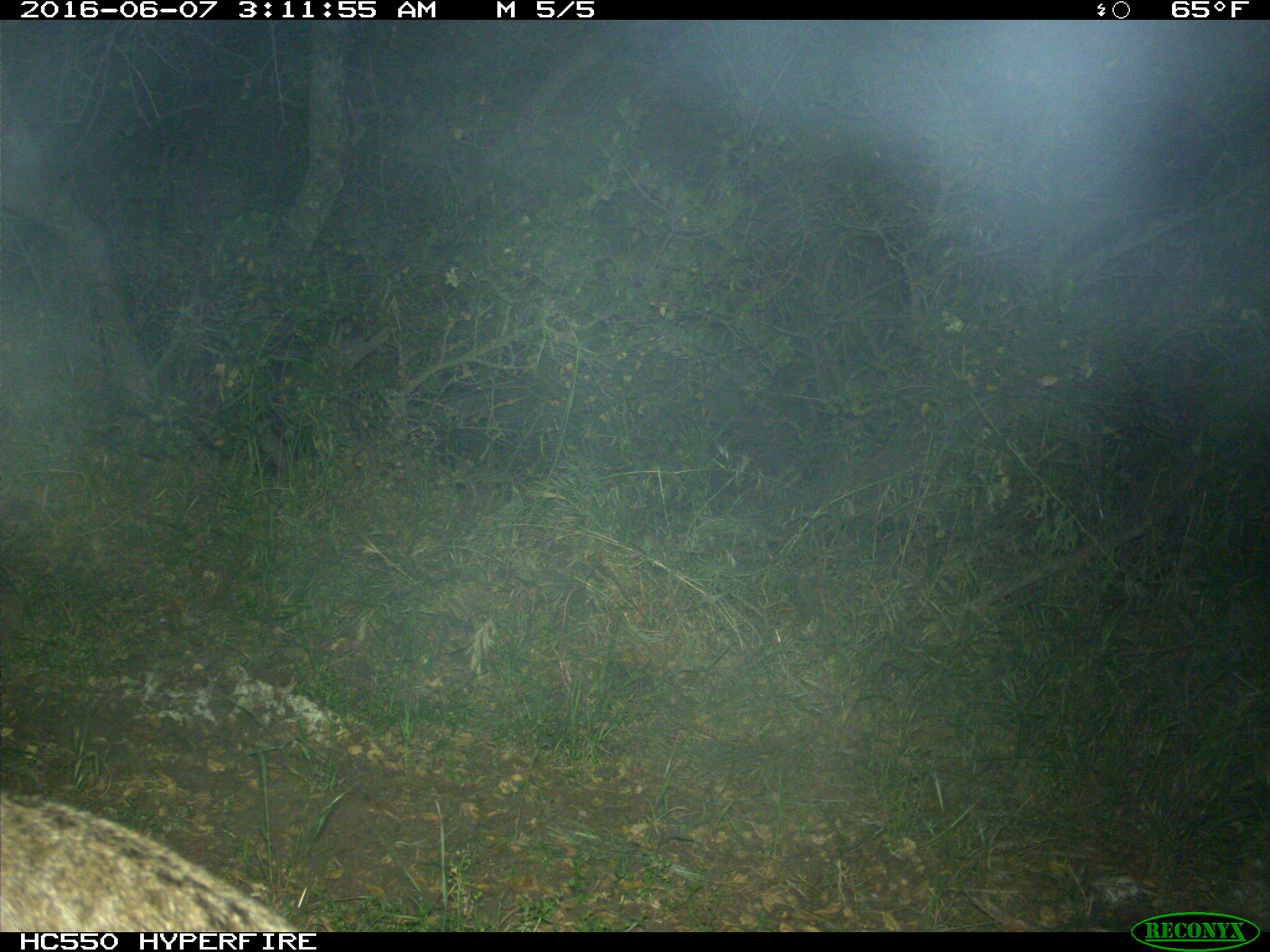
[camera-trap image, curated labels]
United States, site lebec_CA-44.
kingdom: Animalia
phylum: Chordata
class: Mammalia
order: Carnivora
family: Felidae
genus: Lynx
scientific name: Lynx rufus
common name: bobcat